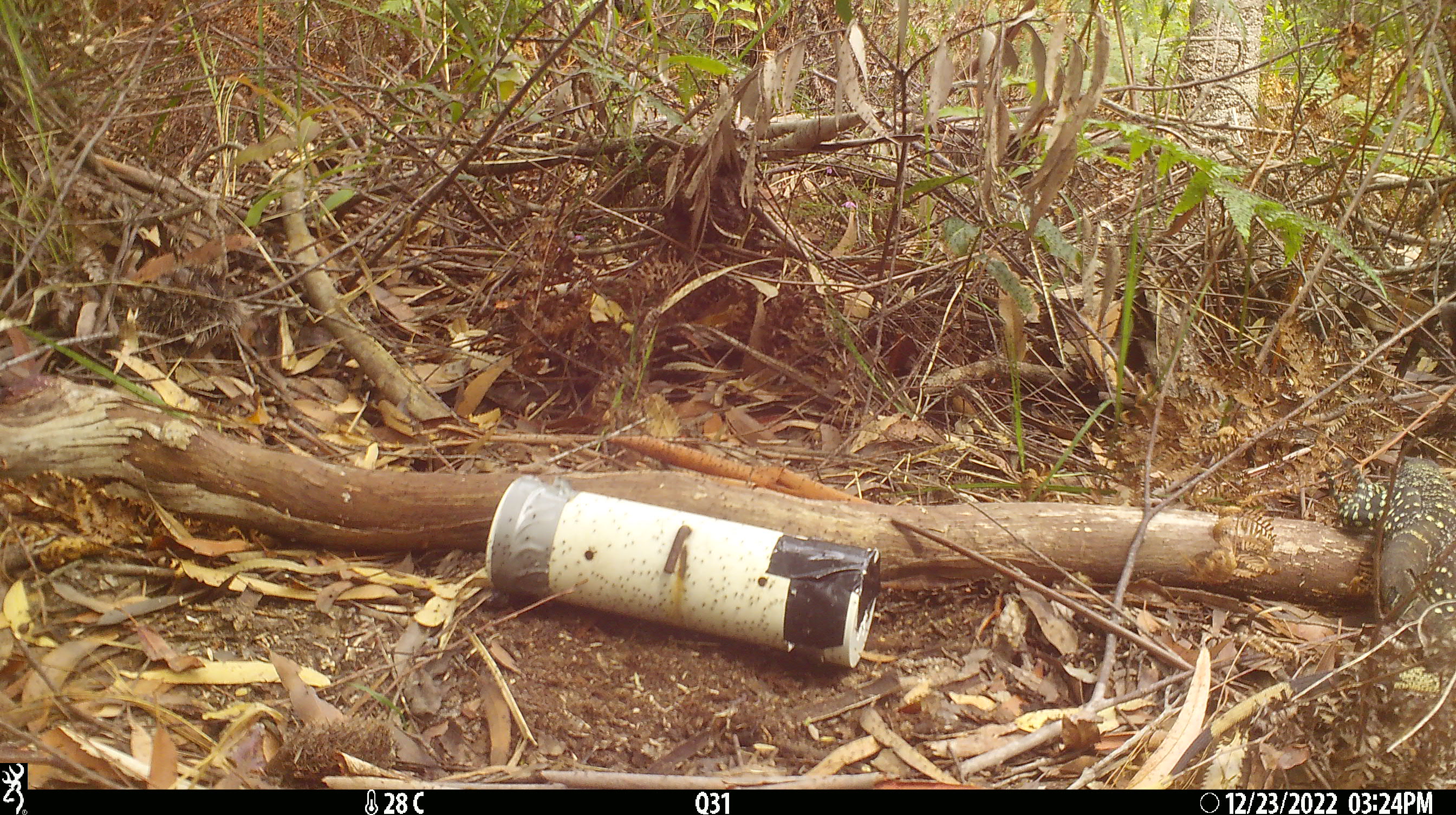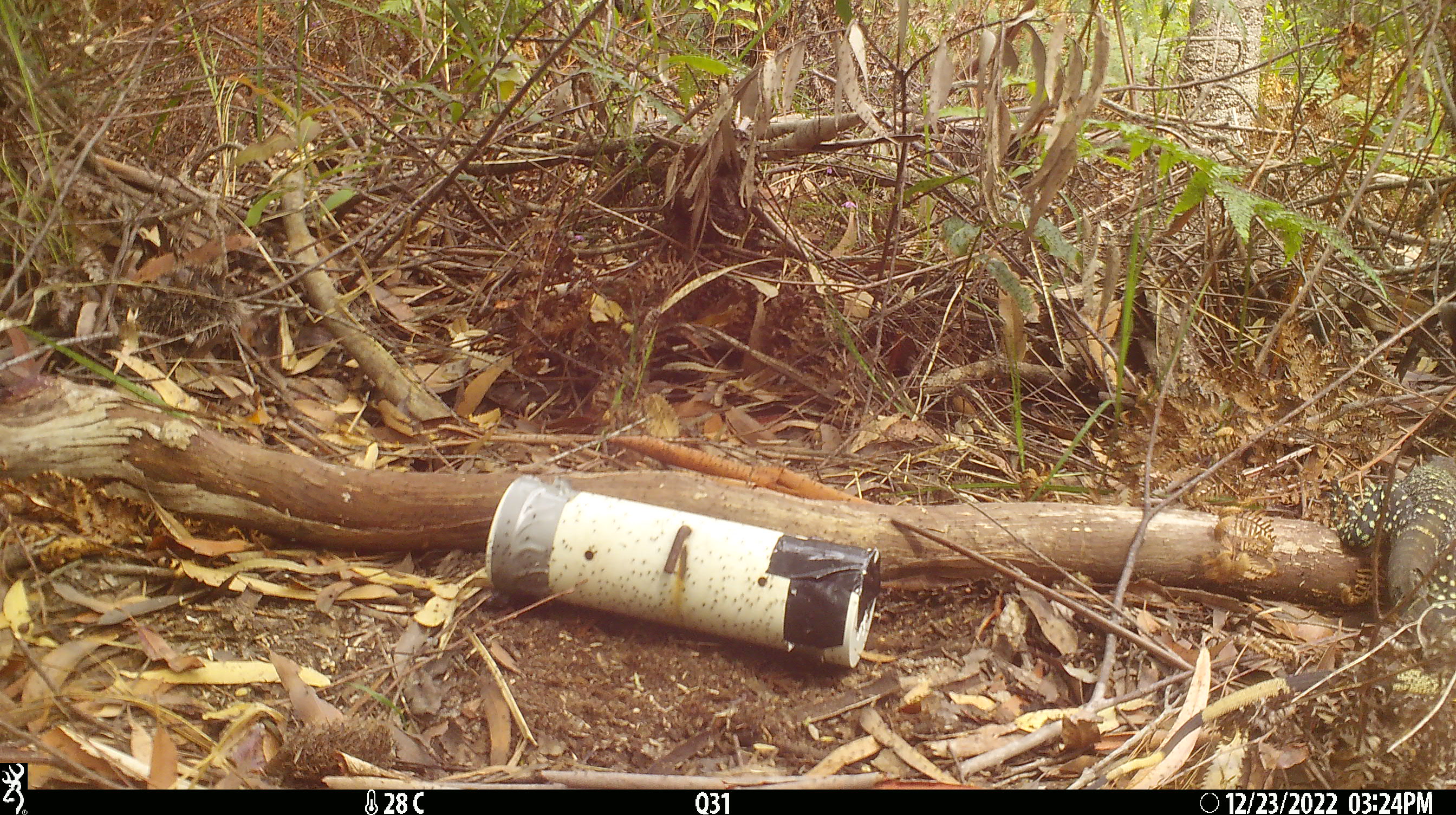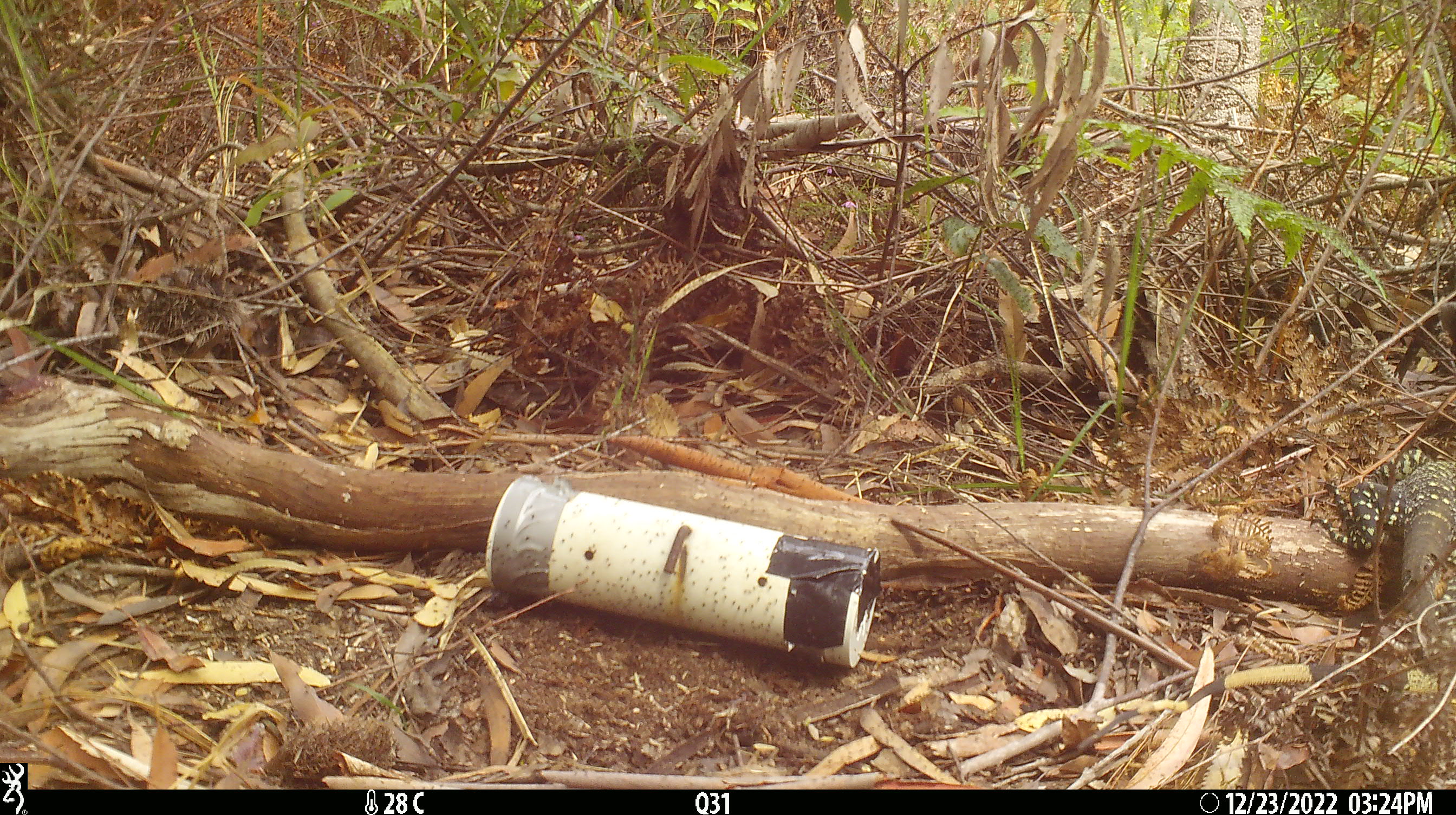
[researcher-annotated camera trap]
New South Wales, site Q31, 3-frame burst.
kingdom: Animalia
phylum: Chordata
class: Reptilia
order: Squamata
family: Varanidae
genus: Varanus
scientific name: Varanus varius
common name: lace monitor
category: goanna